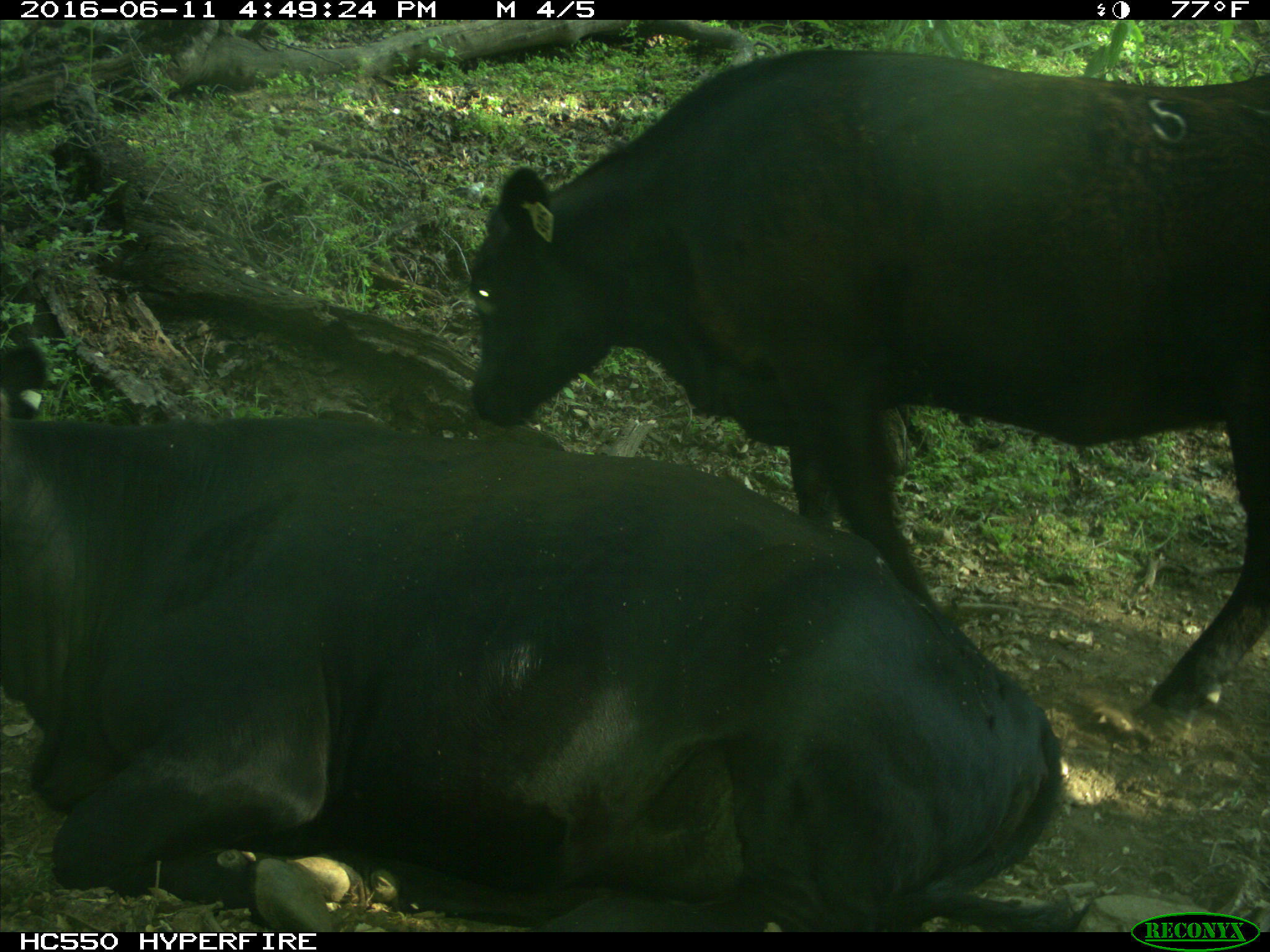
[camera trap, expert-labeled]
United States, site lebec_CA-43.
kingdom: Animalia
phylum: Chordata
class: Mammalia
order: Artiodactyla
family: Bovidae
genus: Bos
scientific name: Bos taurus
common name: domestic cow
Bos taurus (domestic cow).